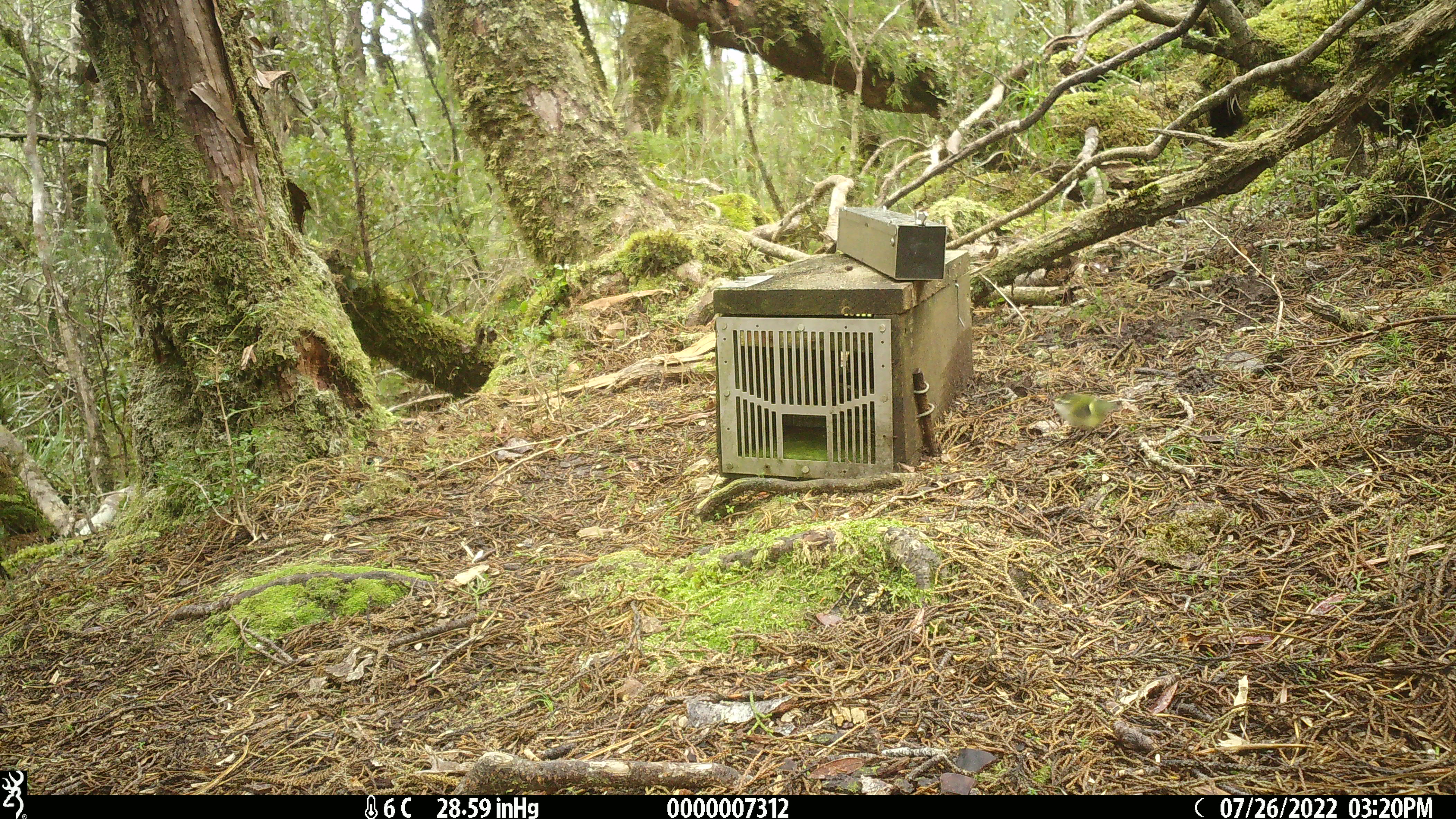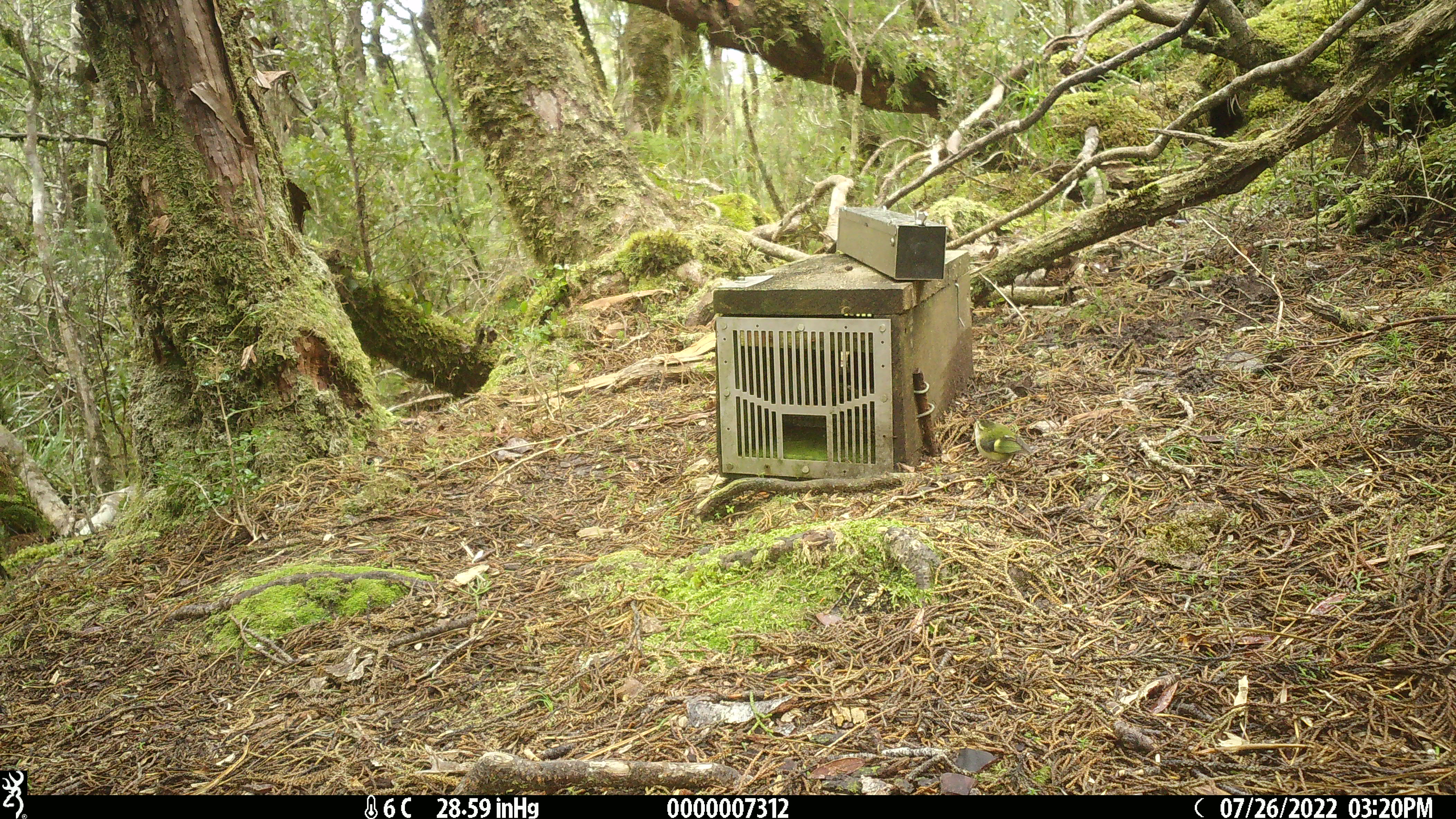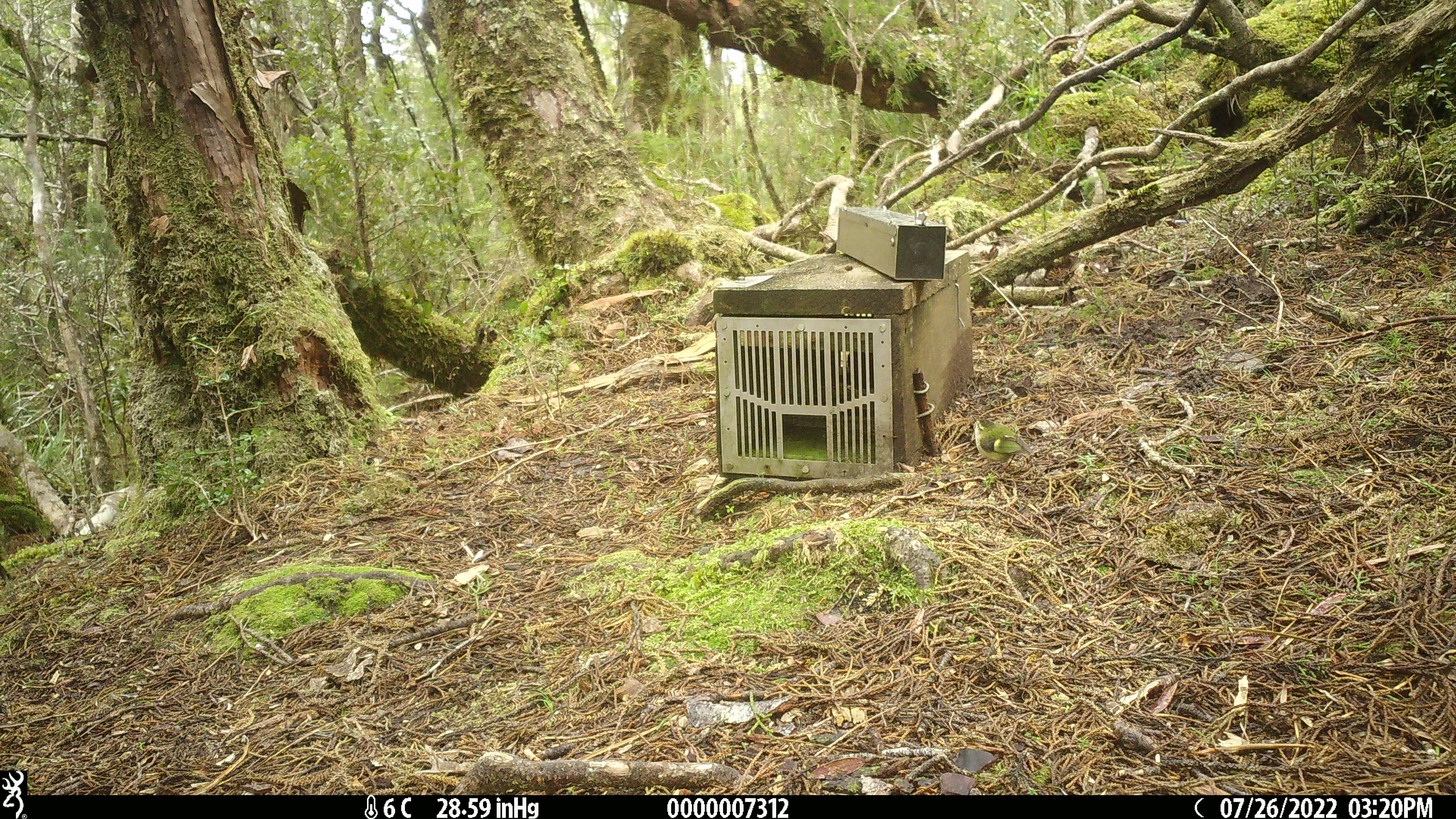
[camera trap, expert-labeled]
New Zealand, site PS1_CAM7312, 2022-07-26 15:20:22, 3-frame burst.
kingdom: Animalia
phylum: Chordata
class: Aves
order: Passeriformes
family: Acanthisittidae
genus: Acanthisitta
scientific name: Acanthisitta chloris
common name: rifleman